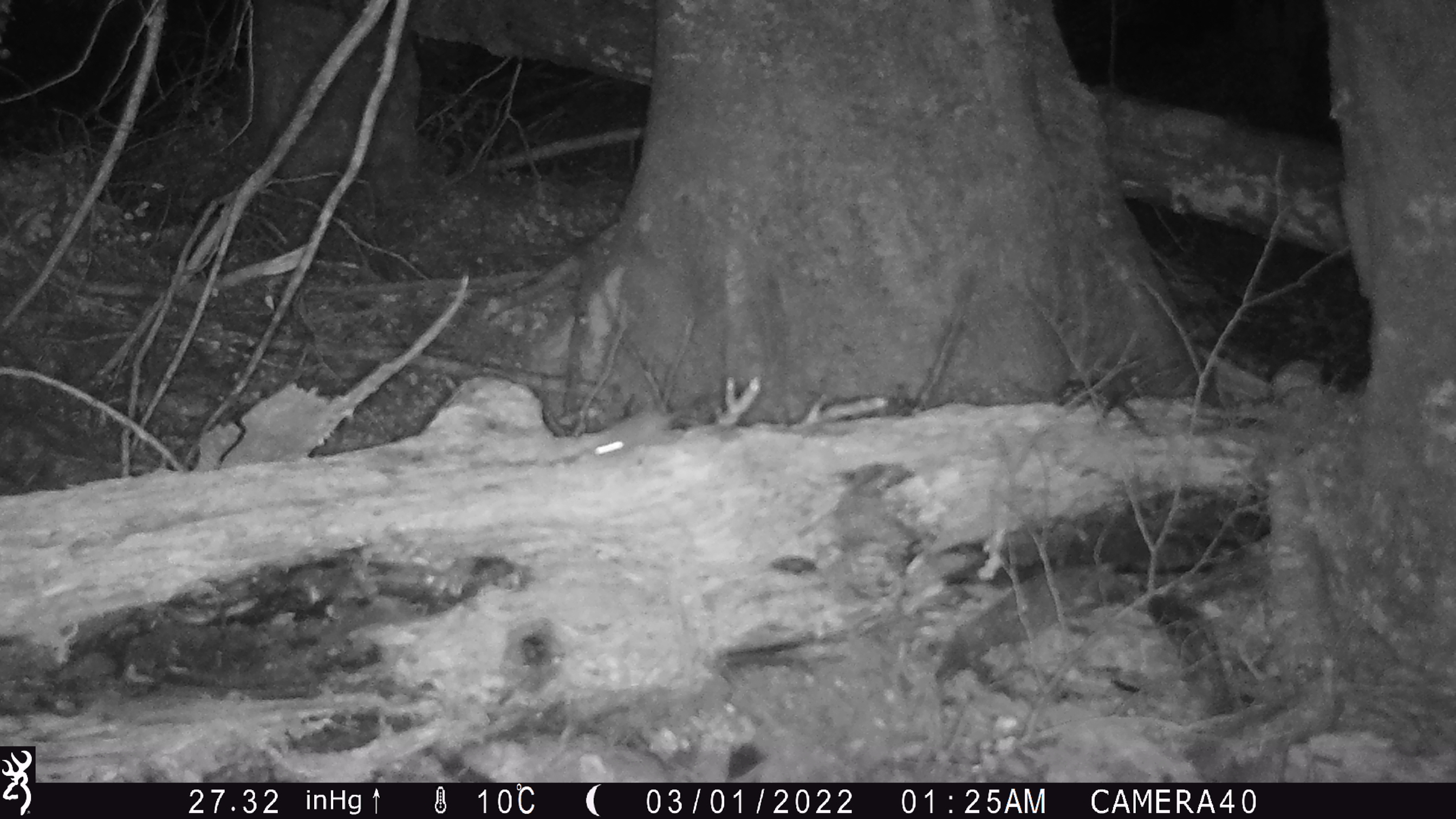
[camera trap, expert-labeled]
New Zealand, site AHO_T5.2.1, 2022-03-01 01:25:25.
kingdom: Animalia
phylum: Chordata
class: Mammalia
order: Rodentia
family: Muridae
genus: Mus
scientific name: Mus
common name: mouse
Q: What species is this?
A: Mouse (Mus).